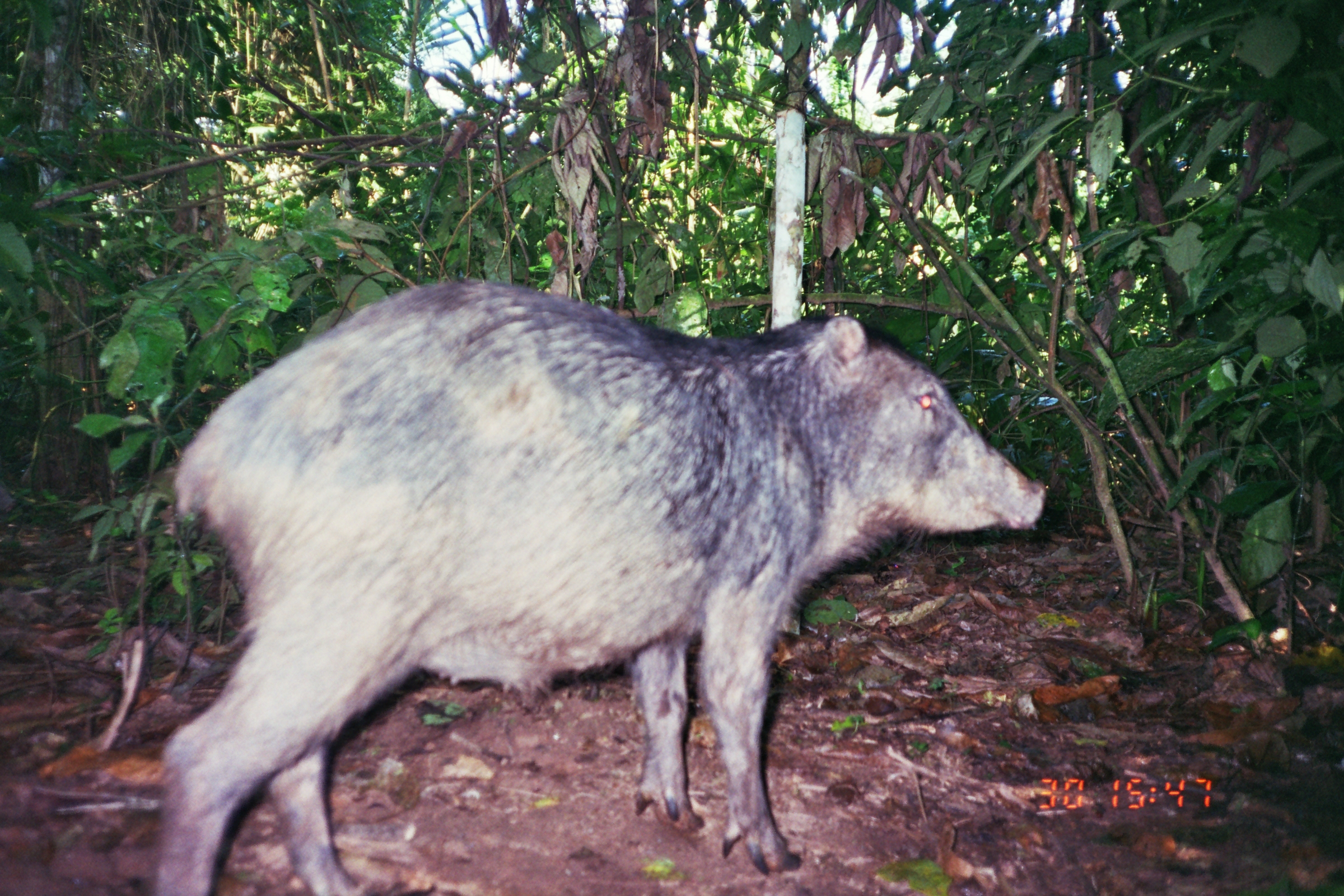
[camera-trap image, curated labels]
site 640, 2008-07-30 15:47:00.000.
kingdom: Animalia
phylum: Chordata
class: Mammalia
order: Artiodactyla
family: Tayassuidae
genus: Tayassu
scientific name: Tayassu pecari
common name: white-lipped peccary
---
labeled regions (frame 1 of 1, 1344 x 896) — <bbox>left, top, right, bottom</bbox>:
tayassu pecari: <bbox>152, 276, 1046, 893</bbox>